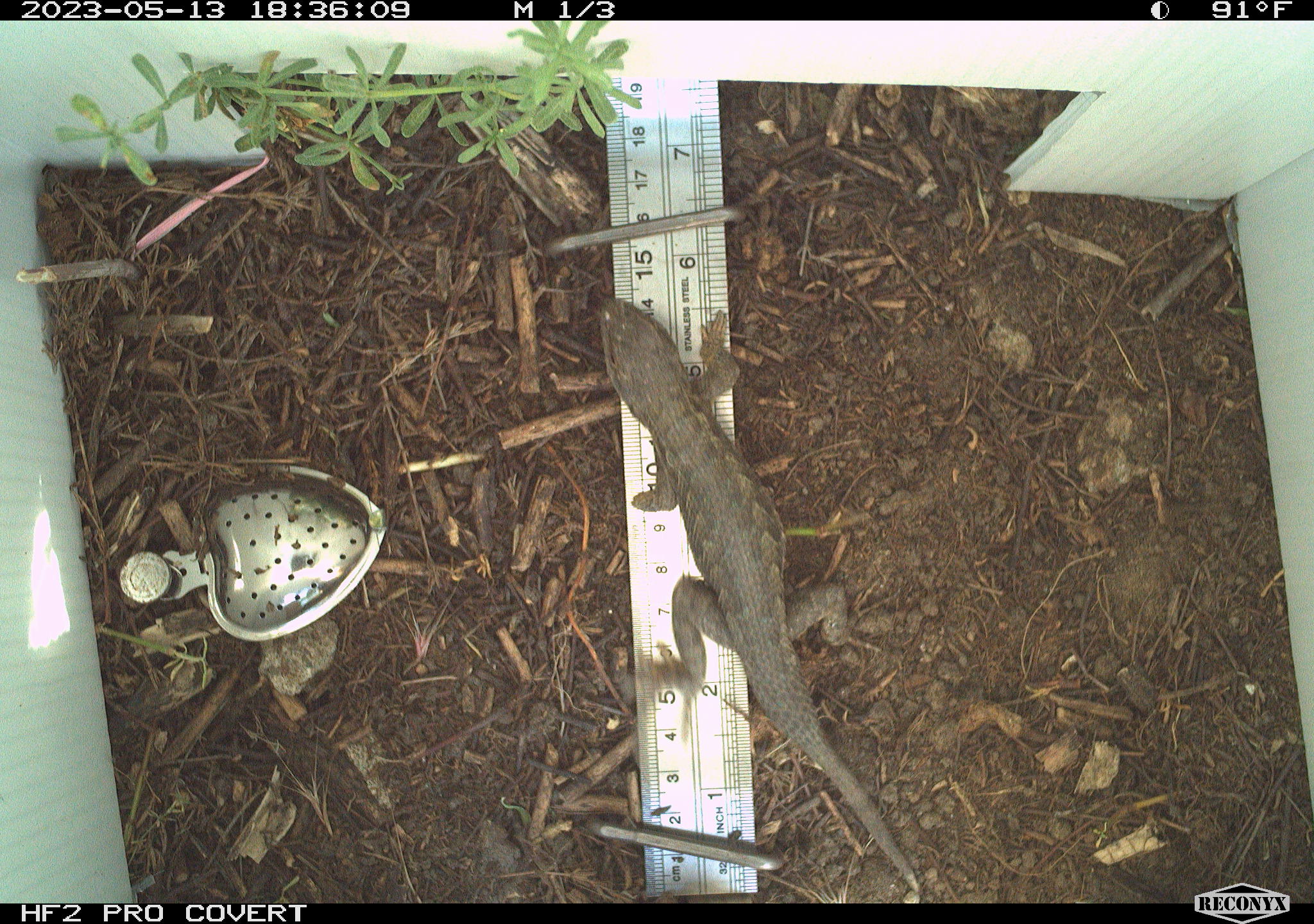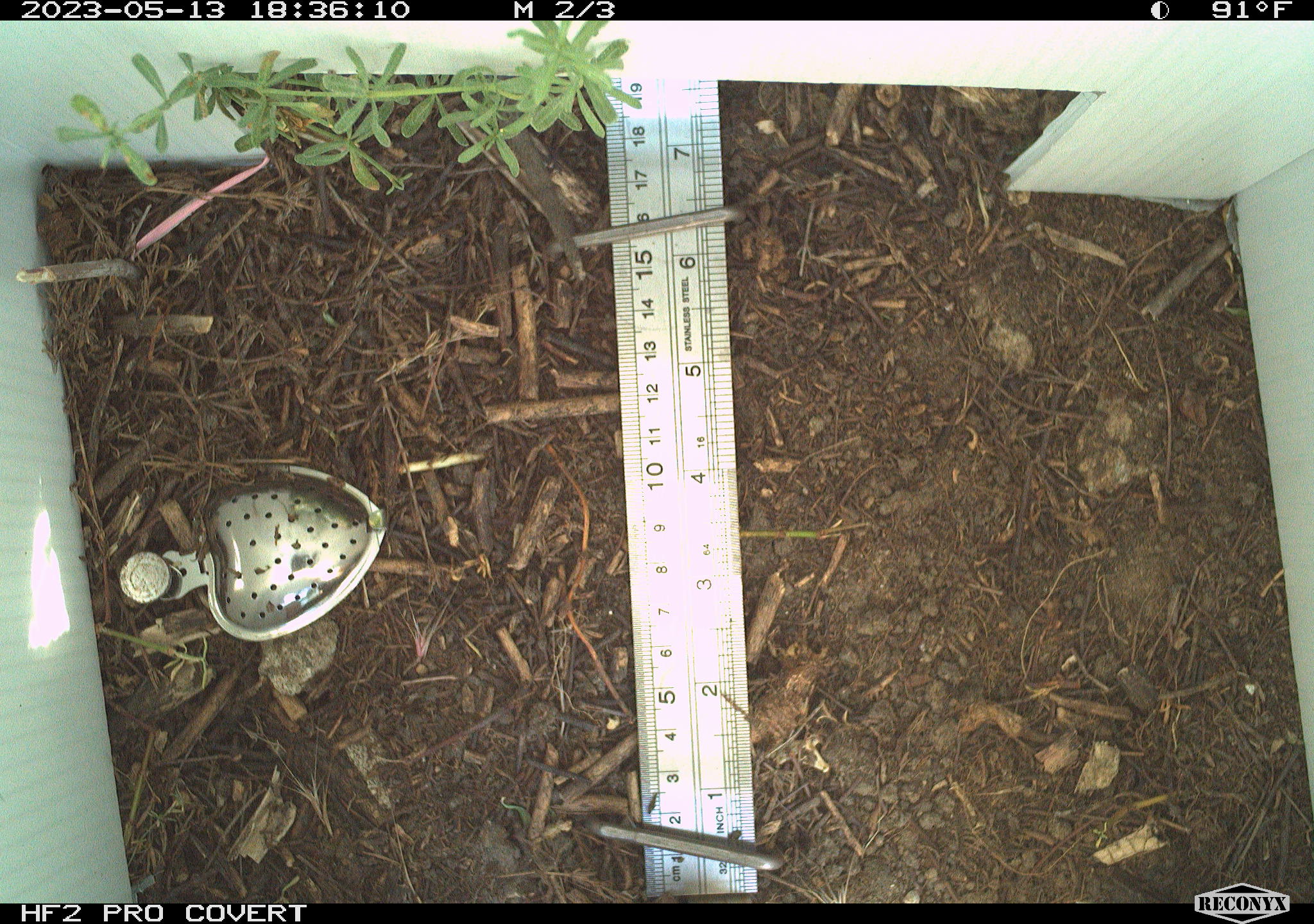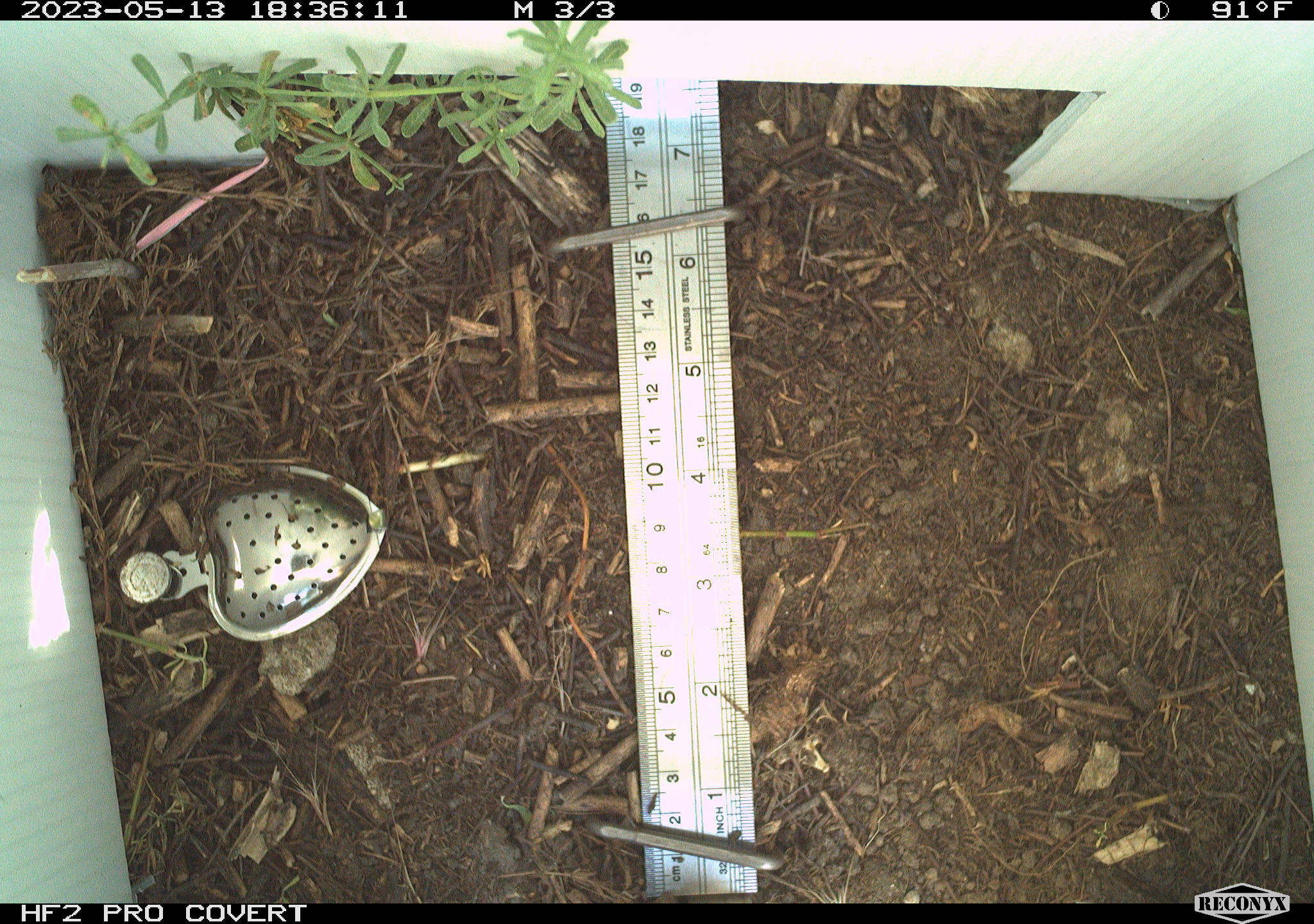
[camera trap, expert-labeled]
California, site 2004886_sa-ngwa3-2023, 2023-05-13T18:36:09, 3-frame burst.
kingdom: Animalia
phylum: Chordata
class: Reptilia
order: Squamata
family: Phrynosomatidae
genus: Sceloporus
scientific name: Sceloporus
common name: spiny lizards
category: sceloporus species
Sceloporus species (spiny lizards) (Sceloporus).